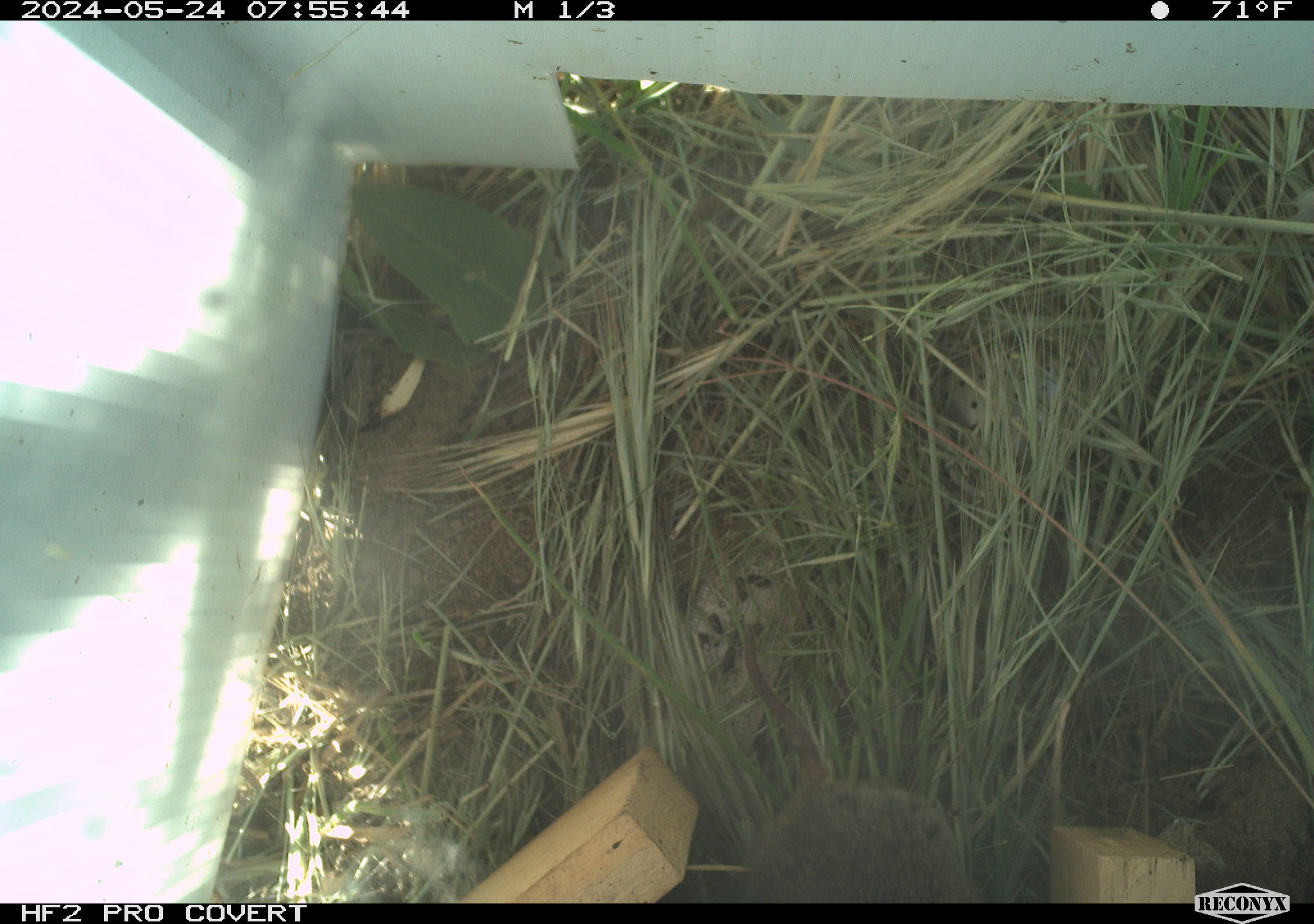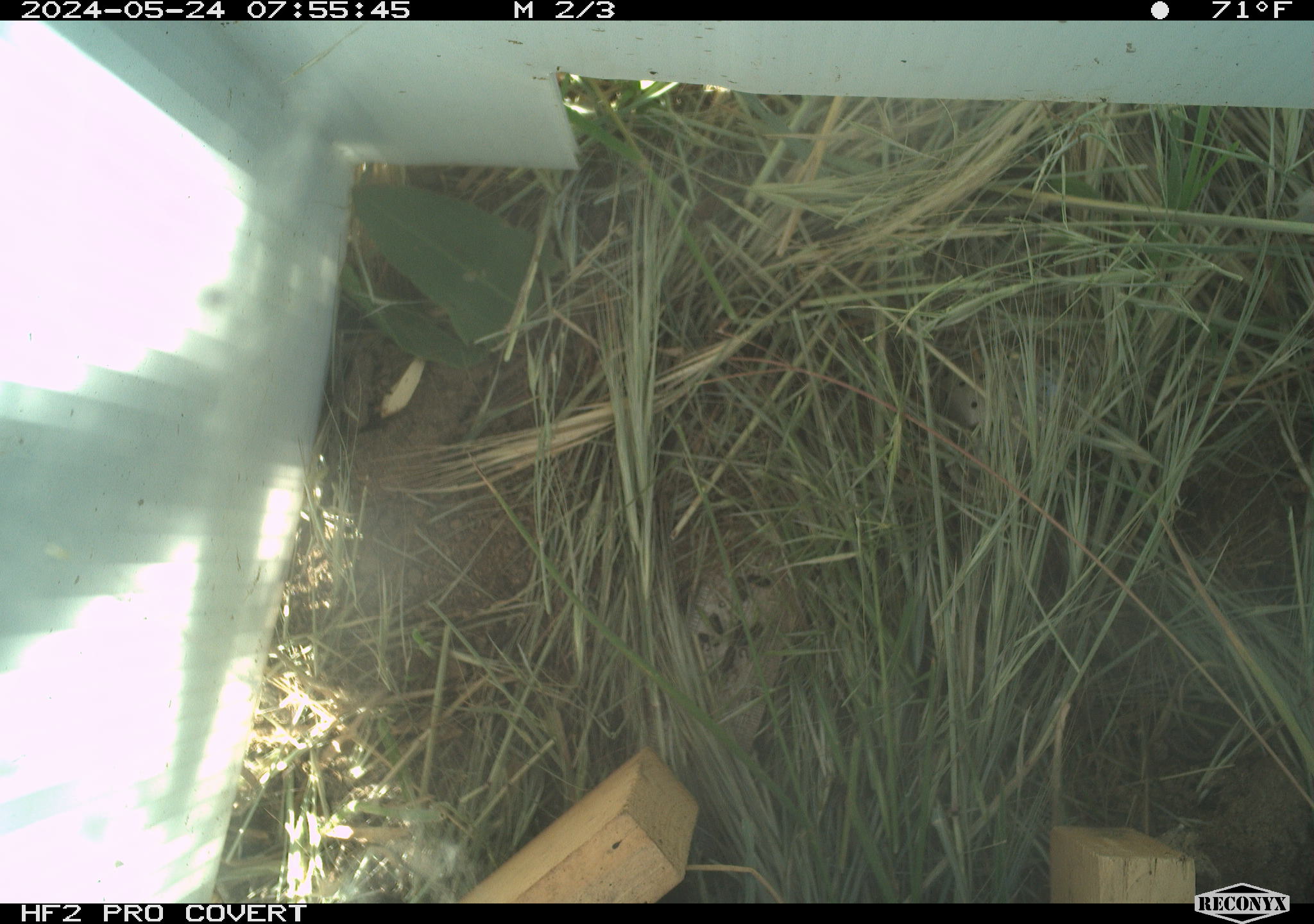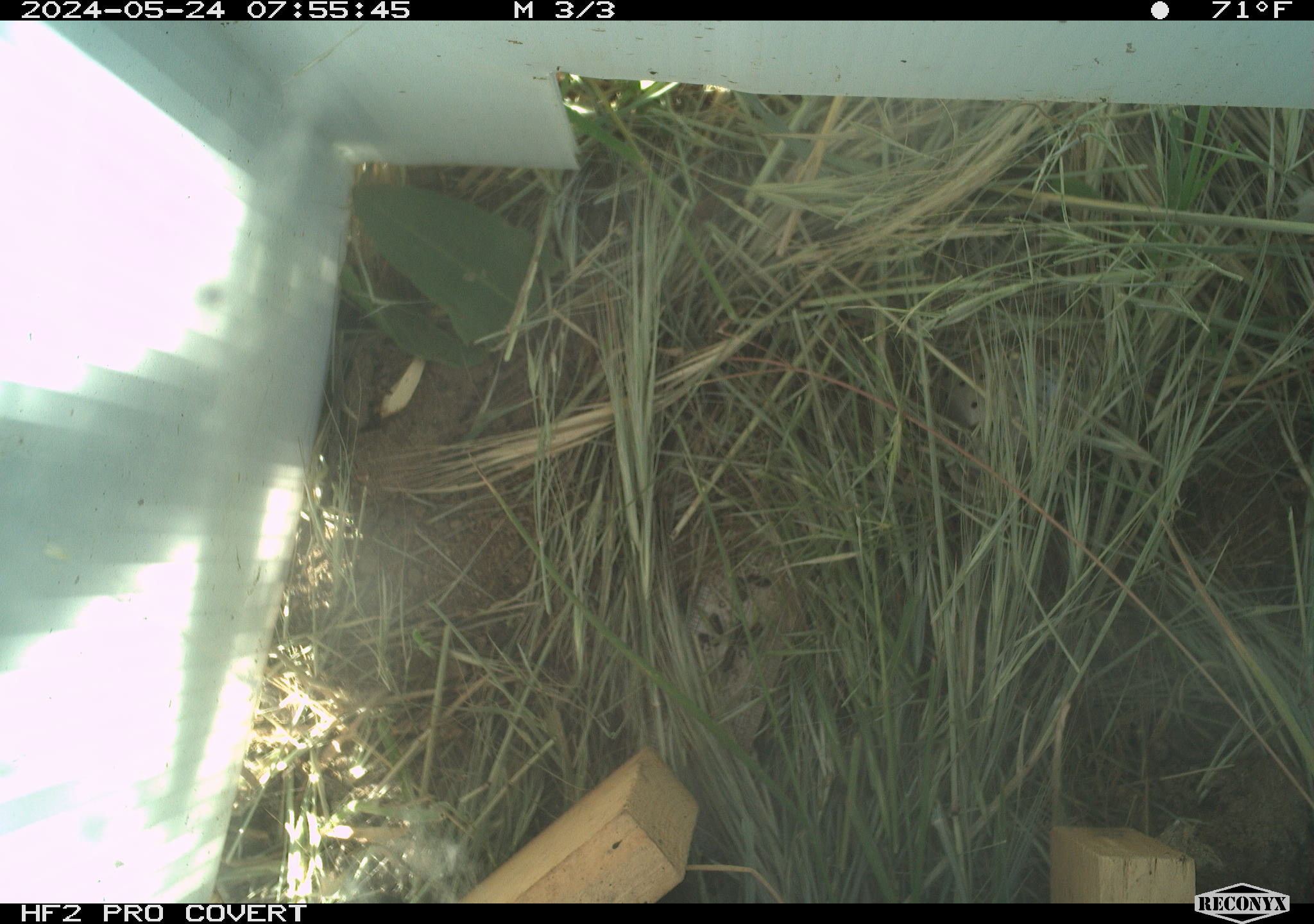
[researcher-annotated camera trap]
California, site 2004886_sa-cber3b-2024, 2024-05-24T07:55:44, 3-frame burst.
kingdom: Animalia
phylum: Chordata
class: Mammalia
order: Rodentia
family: Cricetidae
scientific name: Arvicolinae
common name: voles, lemmings, and muskrats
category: arvicolinae subfamily